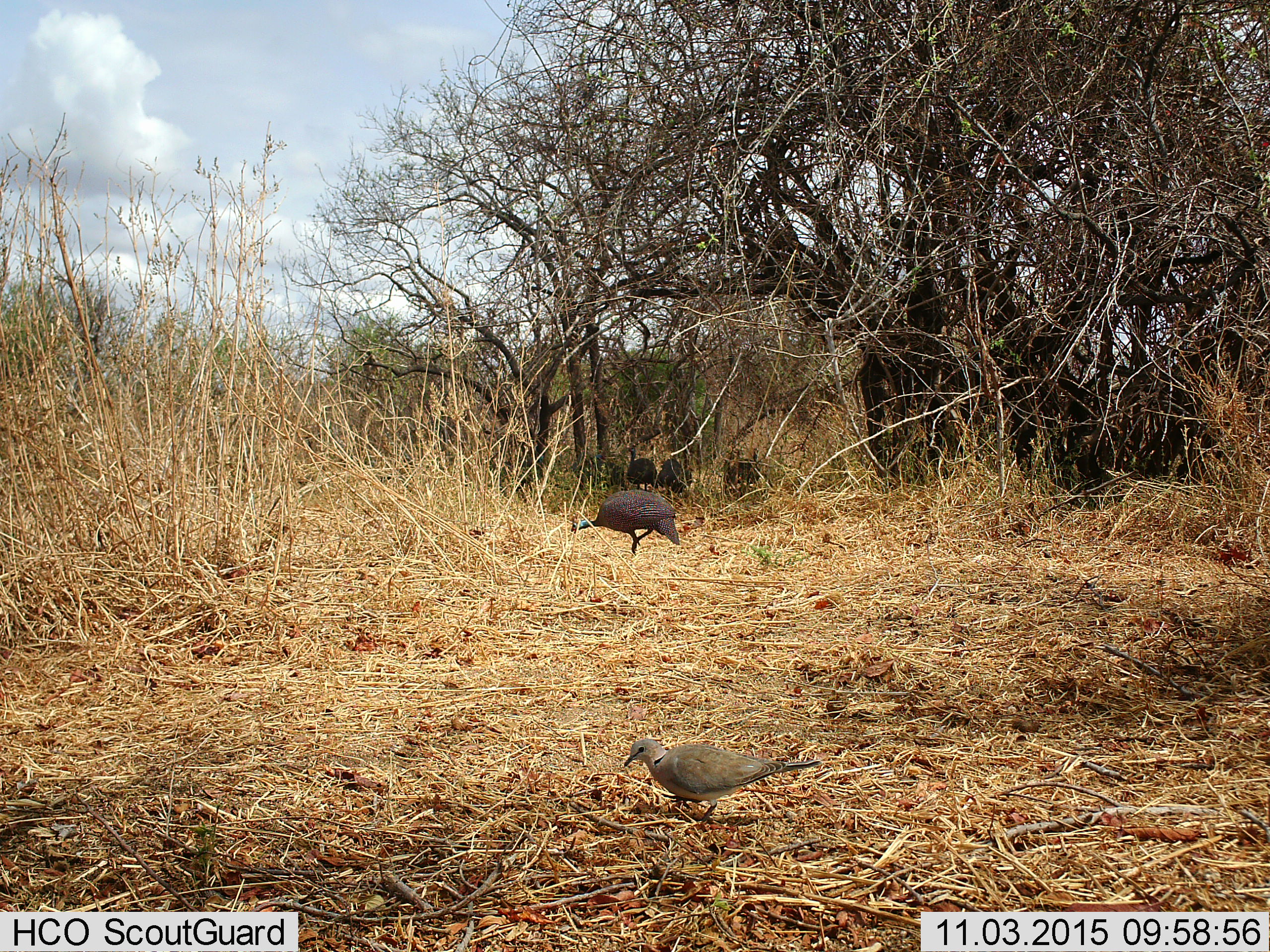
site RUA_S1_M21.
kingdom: Animalia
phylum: Chordata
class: Aves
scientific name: Aves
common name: bird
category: birdother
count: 1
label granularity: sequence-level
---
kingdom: Animalia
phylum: Chordata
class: Aves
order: Galliformes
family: Numididae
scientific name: Numididae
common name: guineafowl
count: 4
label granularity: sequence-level